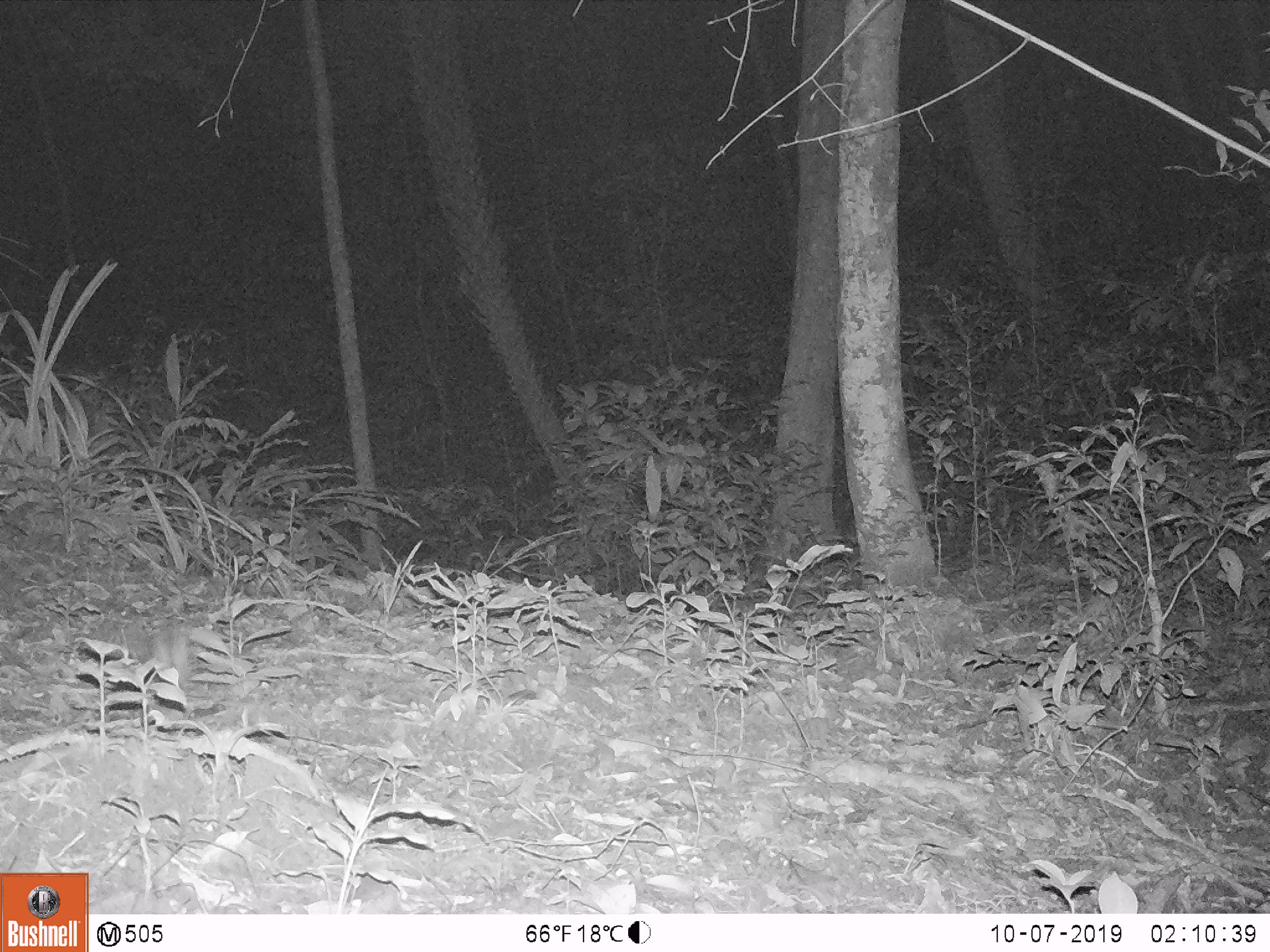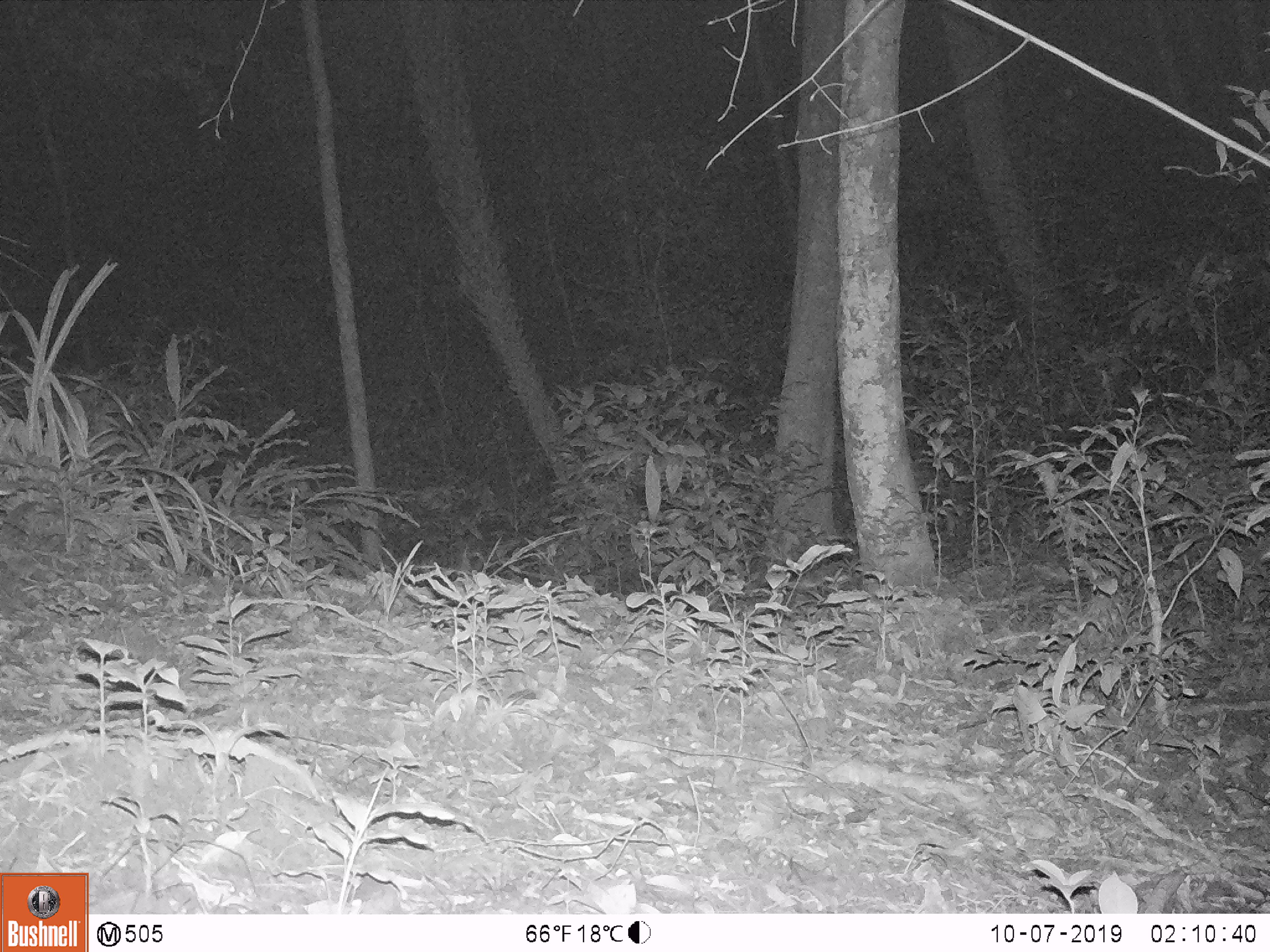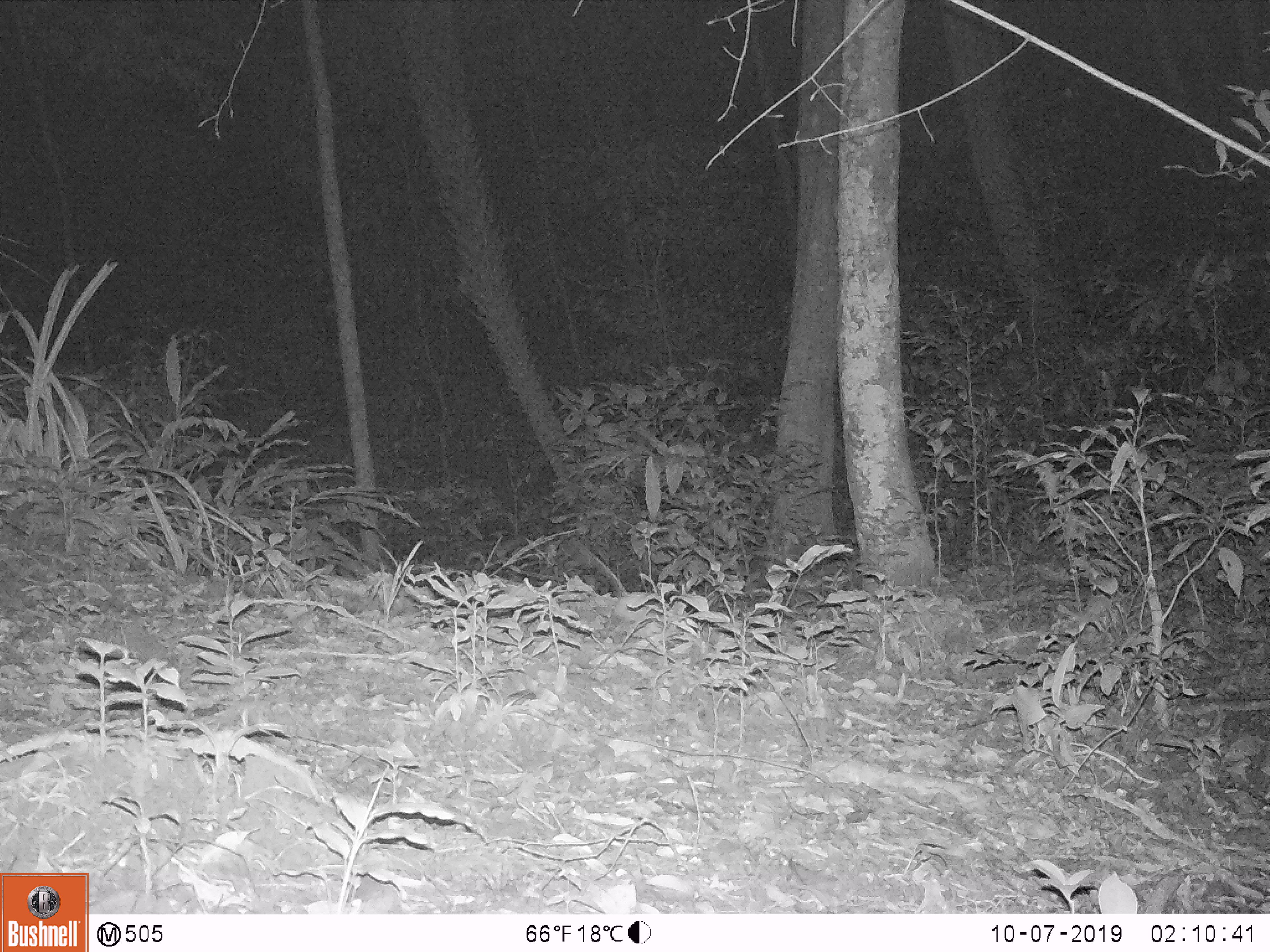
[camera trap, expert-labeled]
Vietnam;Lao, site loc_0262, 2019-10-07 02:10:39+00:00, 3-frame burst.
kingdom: Animalia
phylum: Chordata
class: Mammalia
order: Rodentia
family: Muridae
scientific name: Muridae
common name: old-world mice and rats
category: unidentified murid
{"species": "unidentified murid (old-world mice and rats) (Muridae)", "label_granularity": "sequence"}